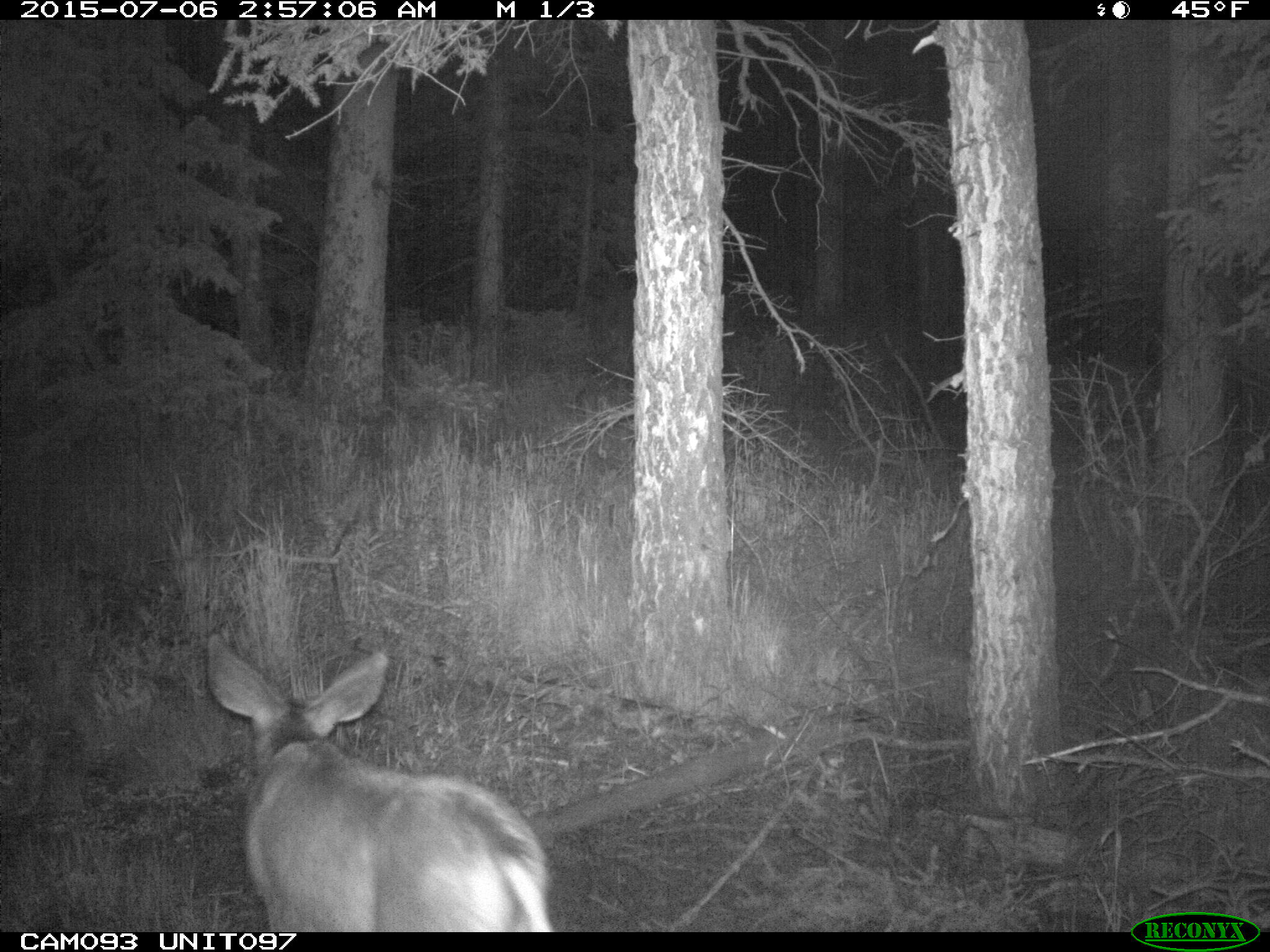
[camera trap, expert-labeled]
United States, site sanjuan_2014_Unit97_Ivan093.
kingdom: Animalia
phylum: Chordata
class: Mammalia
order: Artiodactyla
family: Cervidae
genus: Odocoileus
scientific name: Odocoileus hemionus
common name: mule deer